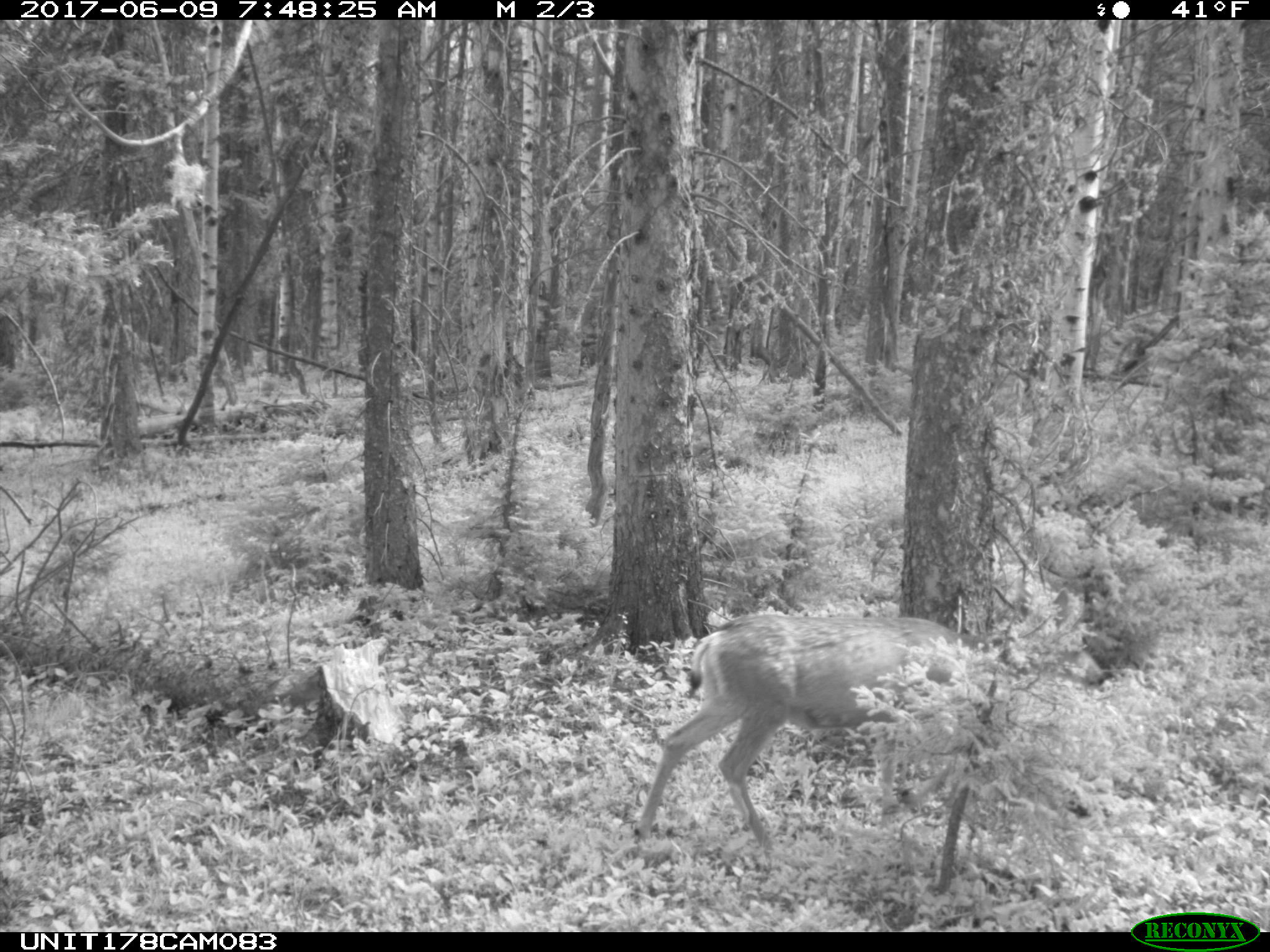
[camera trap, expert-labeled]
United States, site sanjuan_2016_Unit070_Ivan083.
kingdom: Animalia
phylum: Chordata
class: Mammalia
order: Artiodactyla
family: Cervidae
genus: Odocoileus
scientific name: Odocoileus hemionus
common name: mule deer